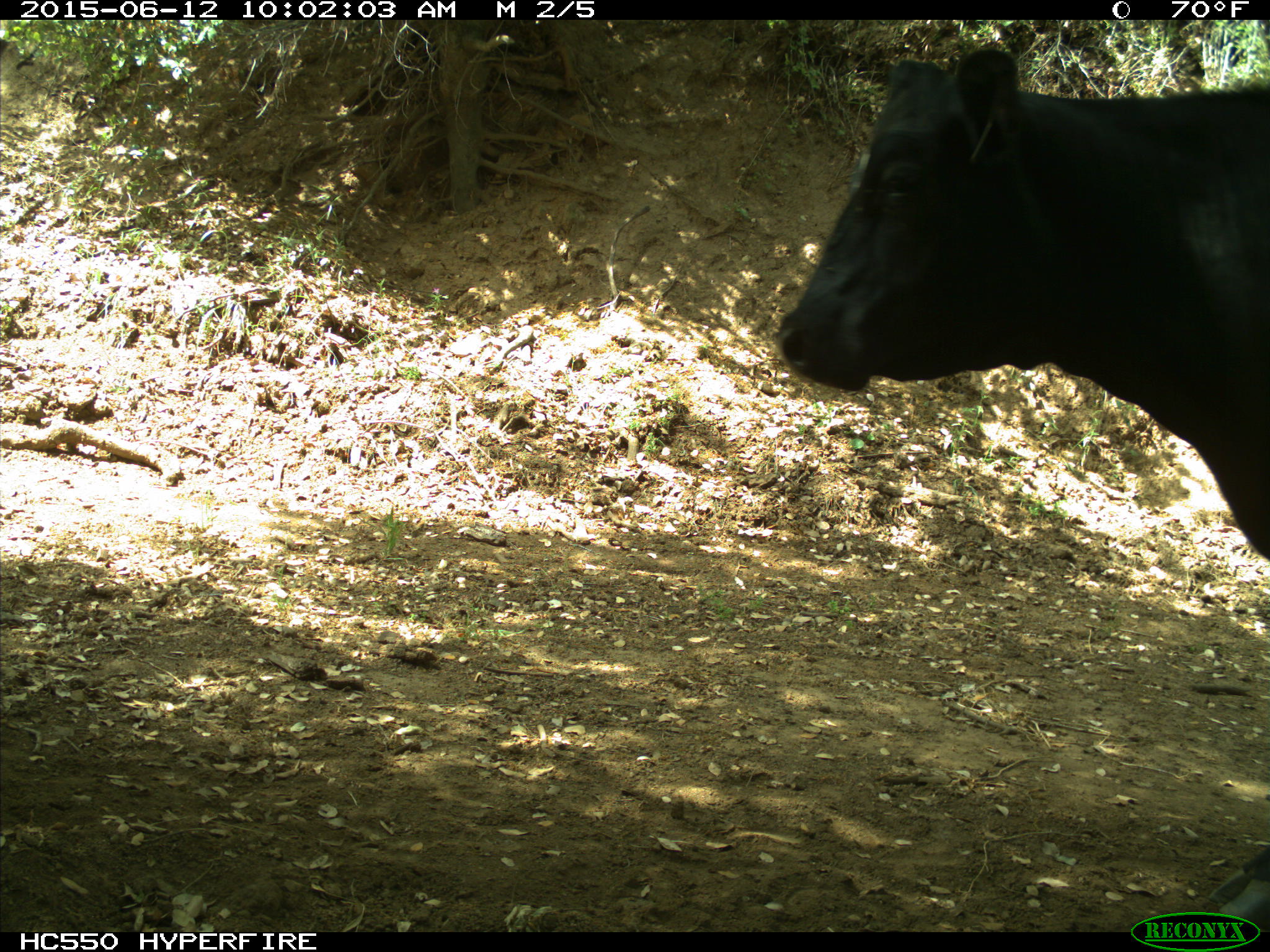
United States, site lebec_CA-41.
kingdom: Animalia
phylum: Chordata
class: Mammalia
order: Artiodactyla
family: Bovidae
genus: Bos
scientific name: Bos taurus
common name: domestic cow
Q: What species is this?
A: Bos taurus (domestic cow).